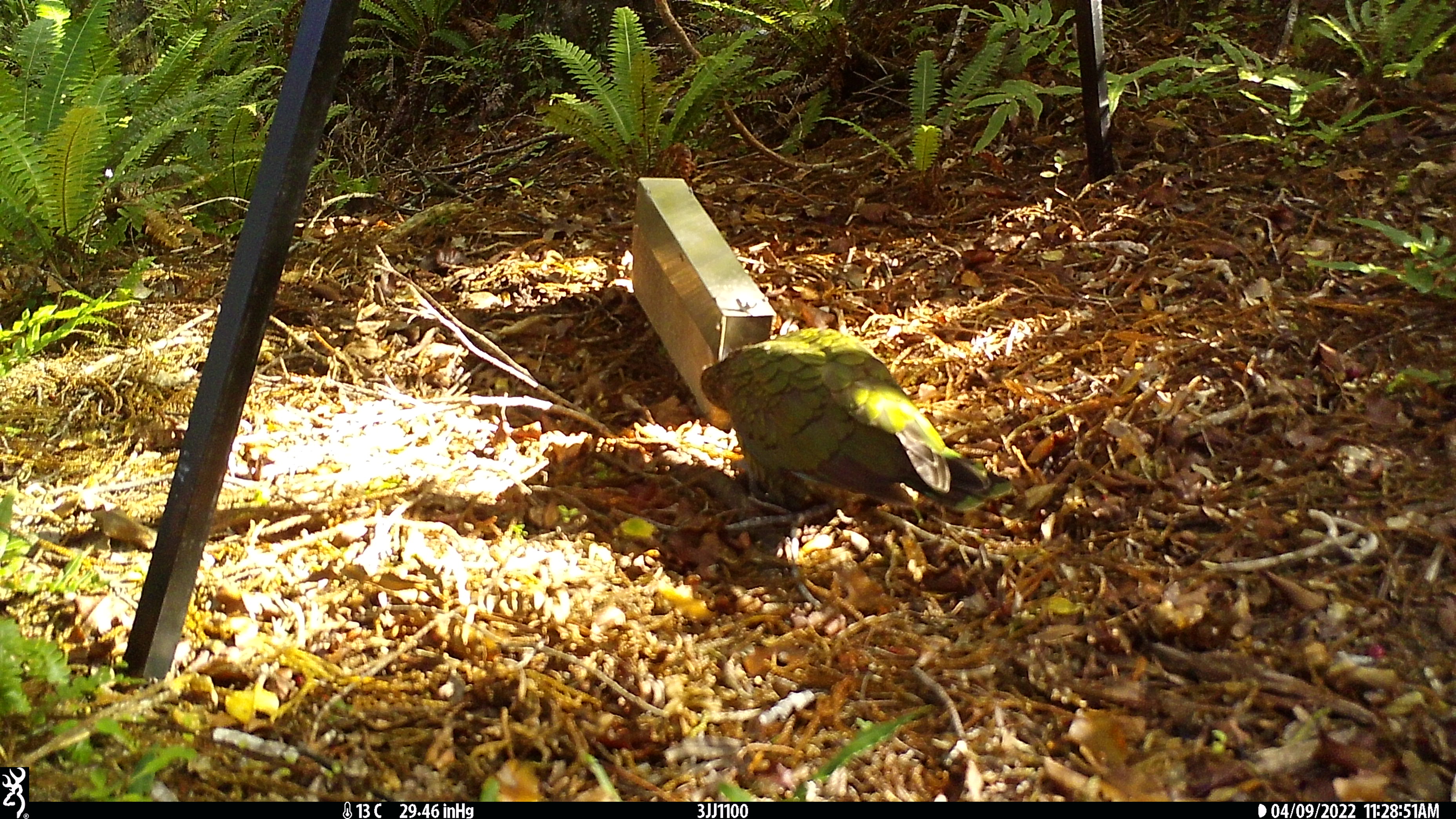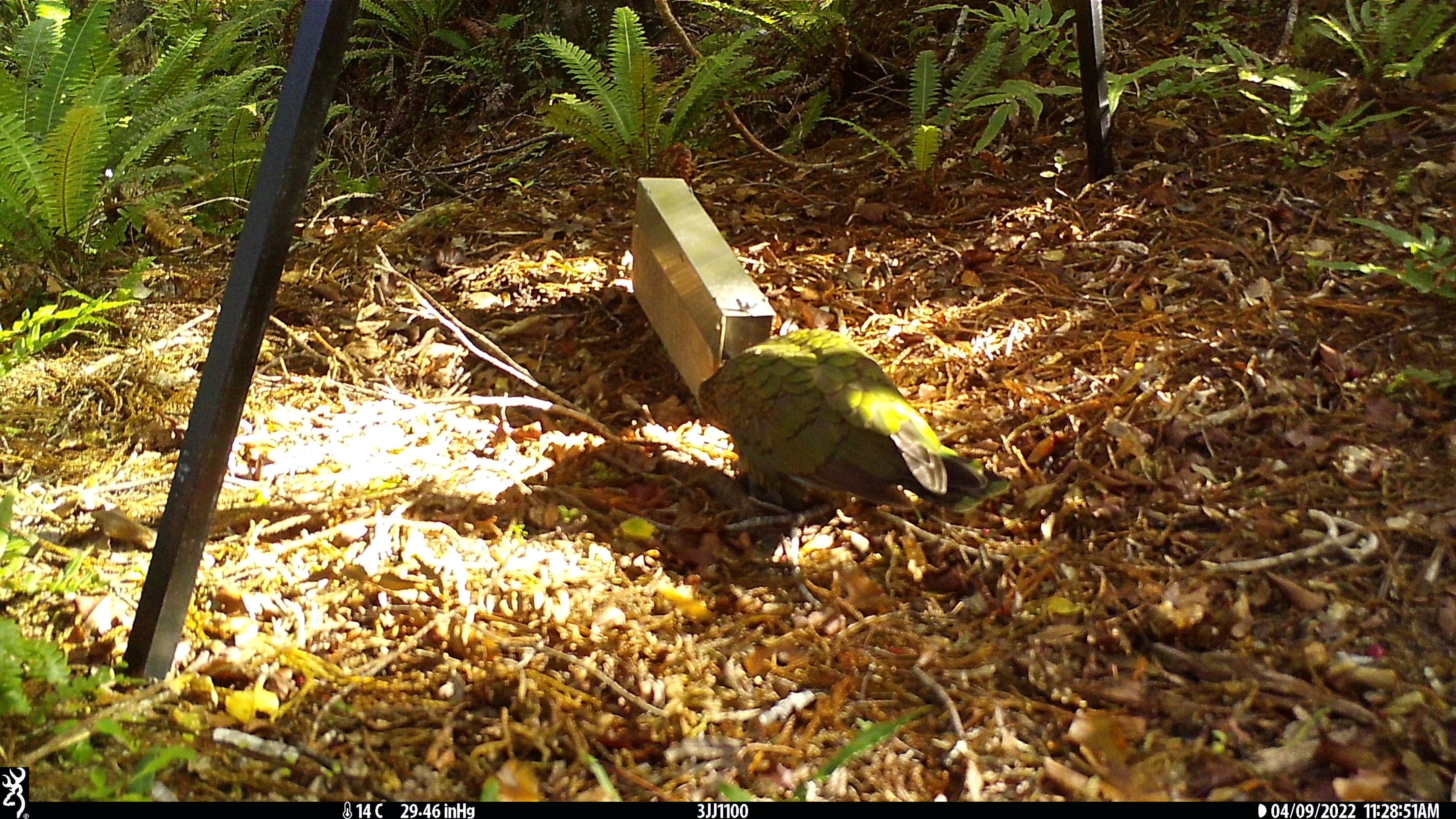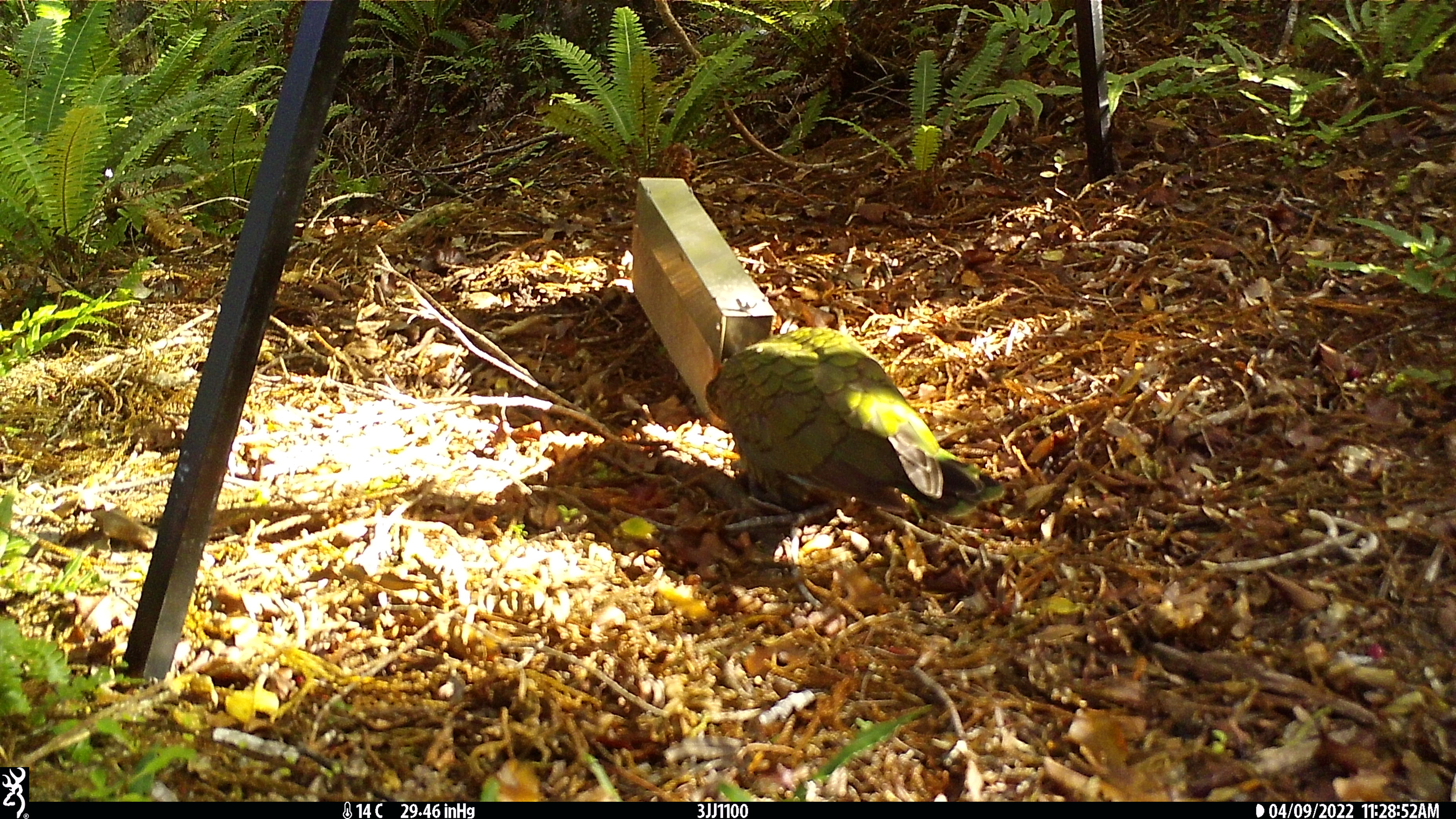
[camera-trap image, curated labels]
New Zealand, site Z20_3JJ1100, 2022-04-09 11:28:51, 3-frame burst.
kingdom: Animalia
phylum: Chordata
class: Aves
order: Psittaciformes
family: Strigopidae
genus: Nestor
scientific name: Nestor notabilis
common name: kea